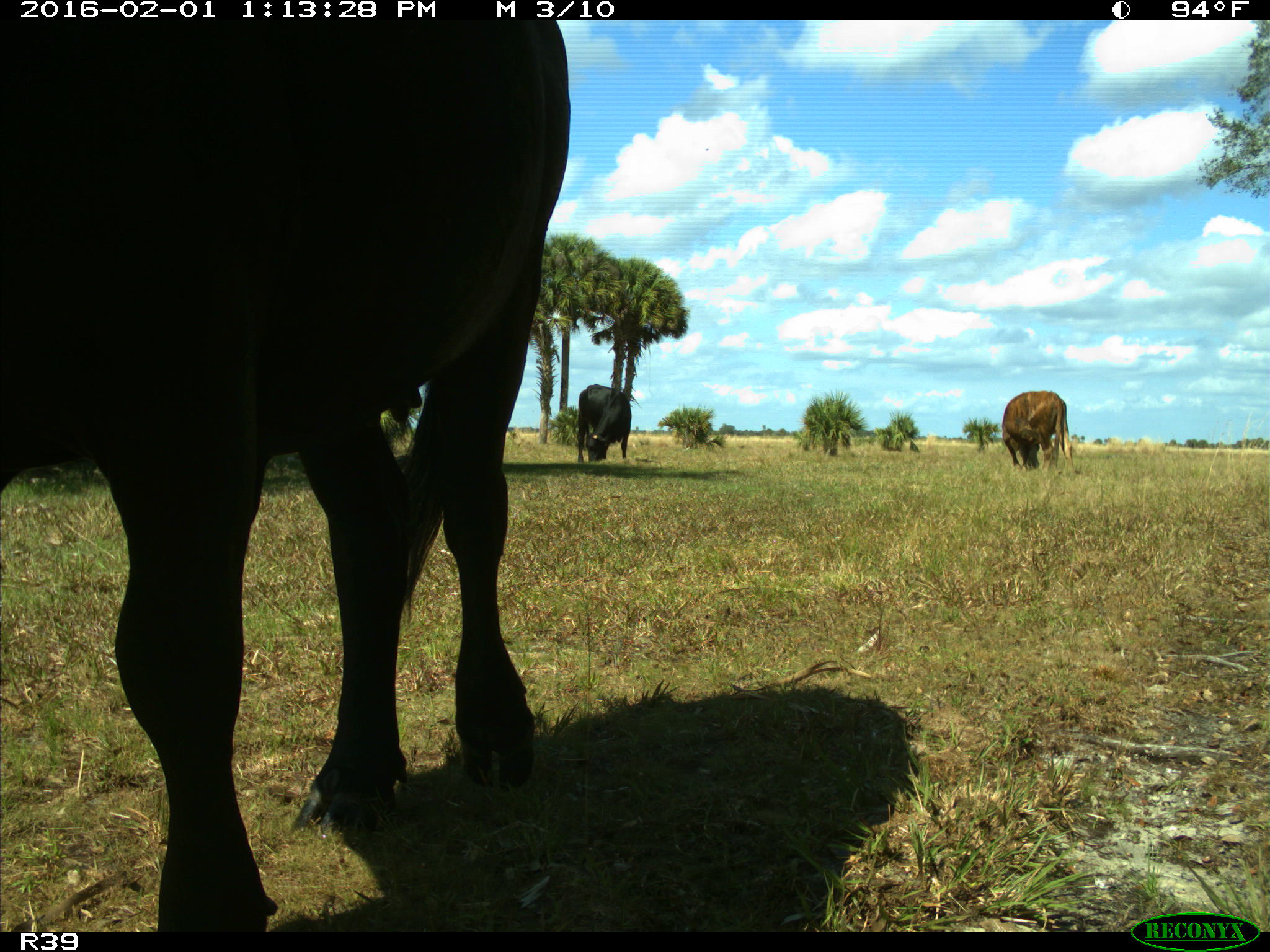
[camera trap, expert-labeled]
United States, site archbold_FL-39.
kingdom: Animalia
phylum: Chordata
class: Mammalia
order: Artiodactyla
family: Bovidae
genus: Bos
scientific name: Bos taurus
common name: domestic cow